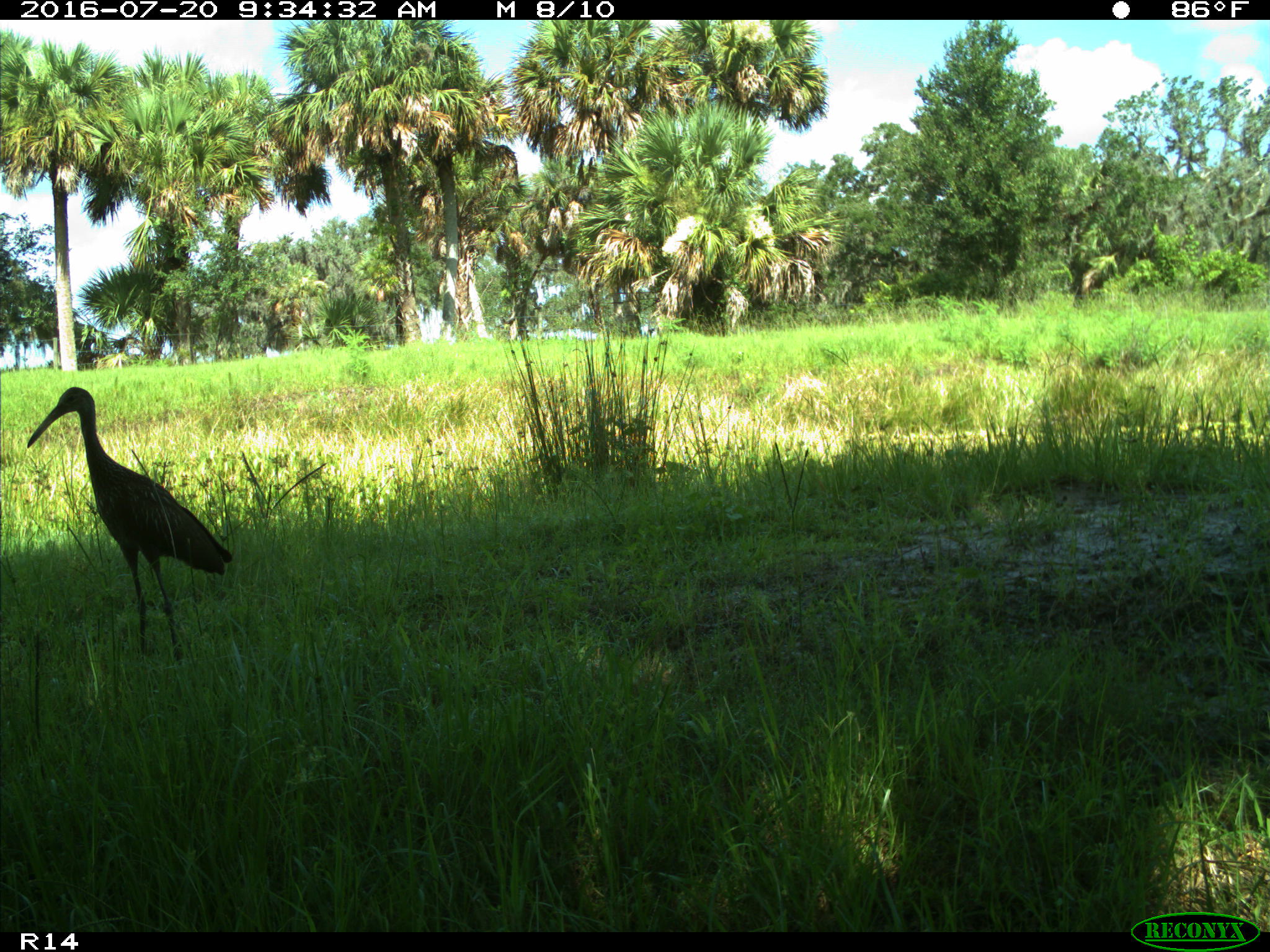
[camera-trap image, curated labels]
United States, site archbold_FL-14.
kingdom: Animalia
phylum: Chordata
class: Aves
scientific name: Aves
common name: birds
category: unidentified bird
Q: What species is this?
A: Unidentified bird (birds) (Aves).